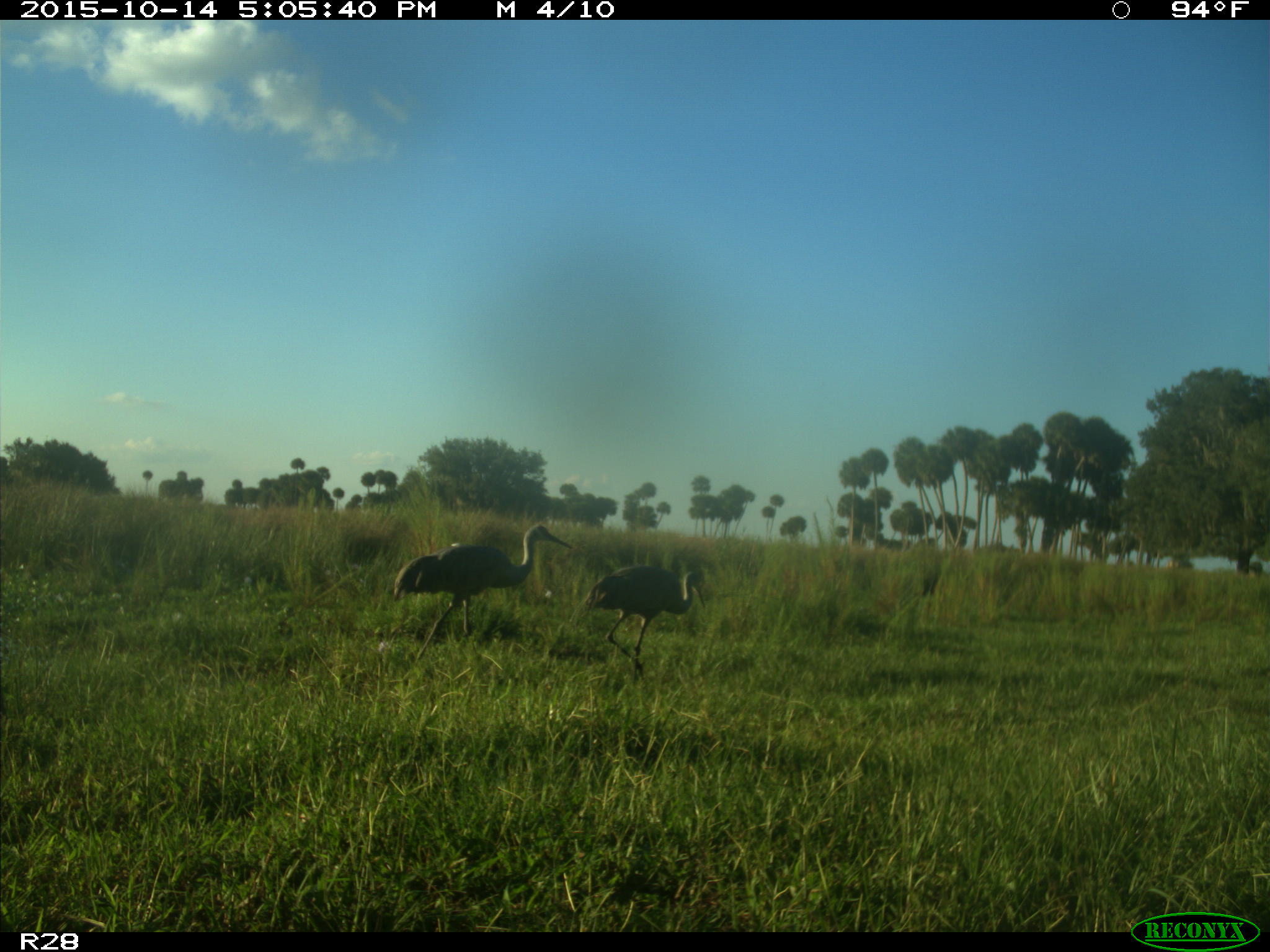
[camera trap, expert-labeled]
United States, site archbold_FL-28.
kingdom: Animalia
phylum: Chordata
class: Aves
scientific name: Aves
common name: birds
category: unidentified bird